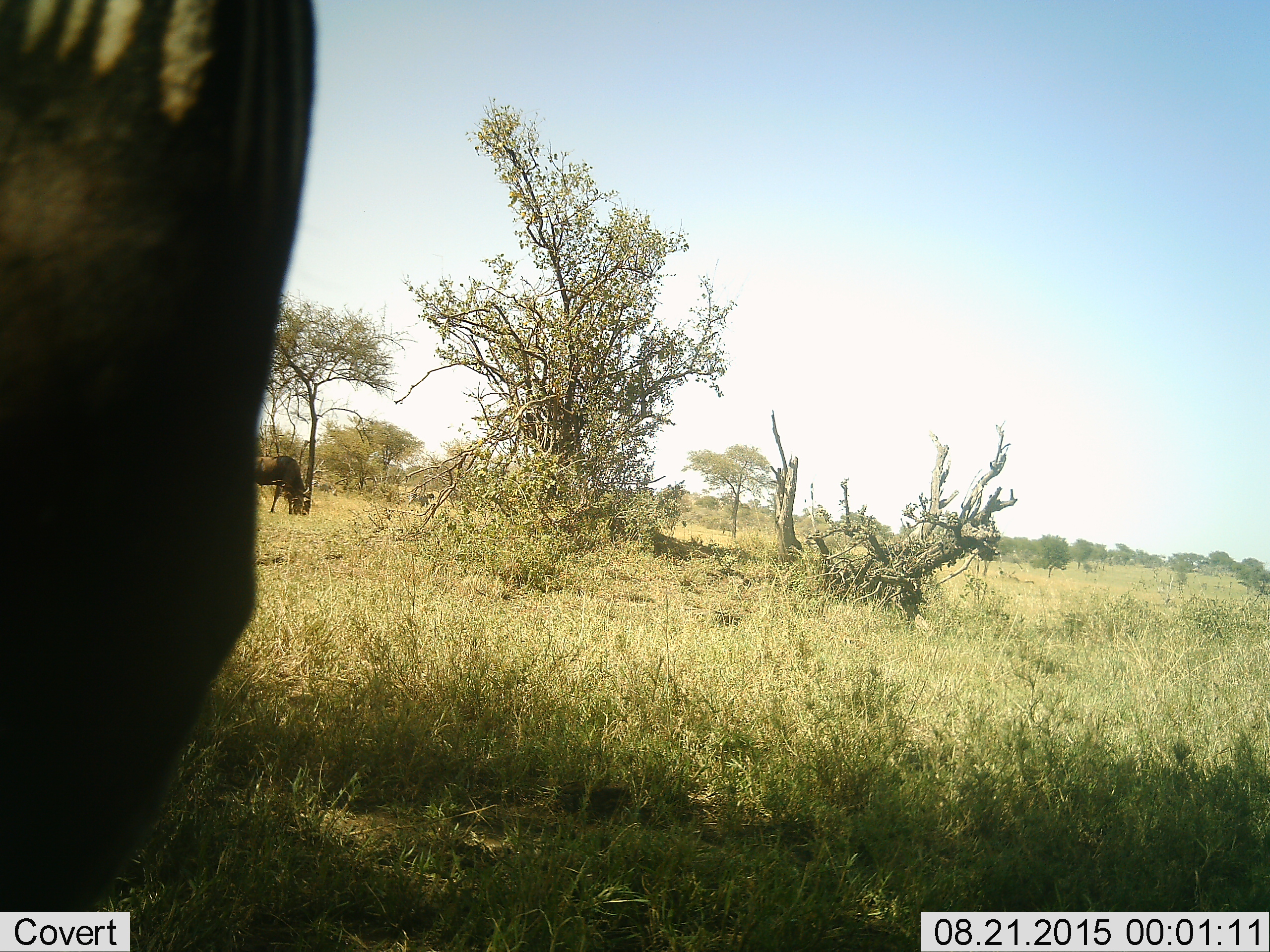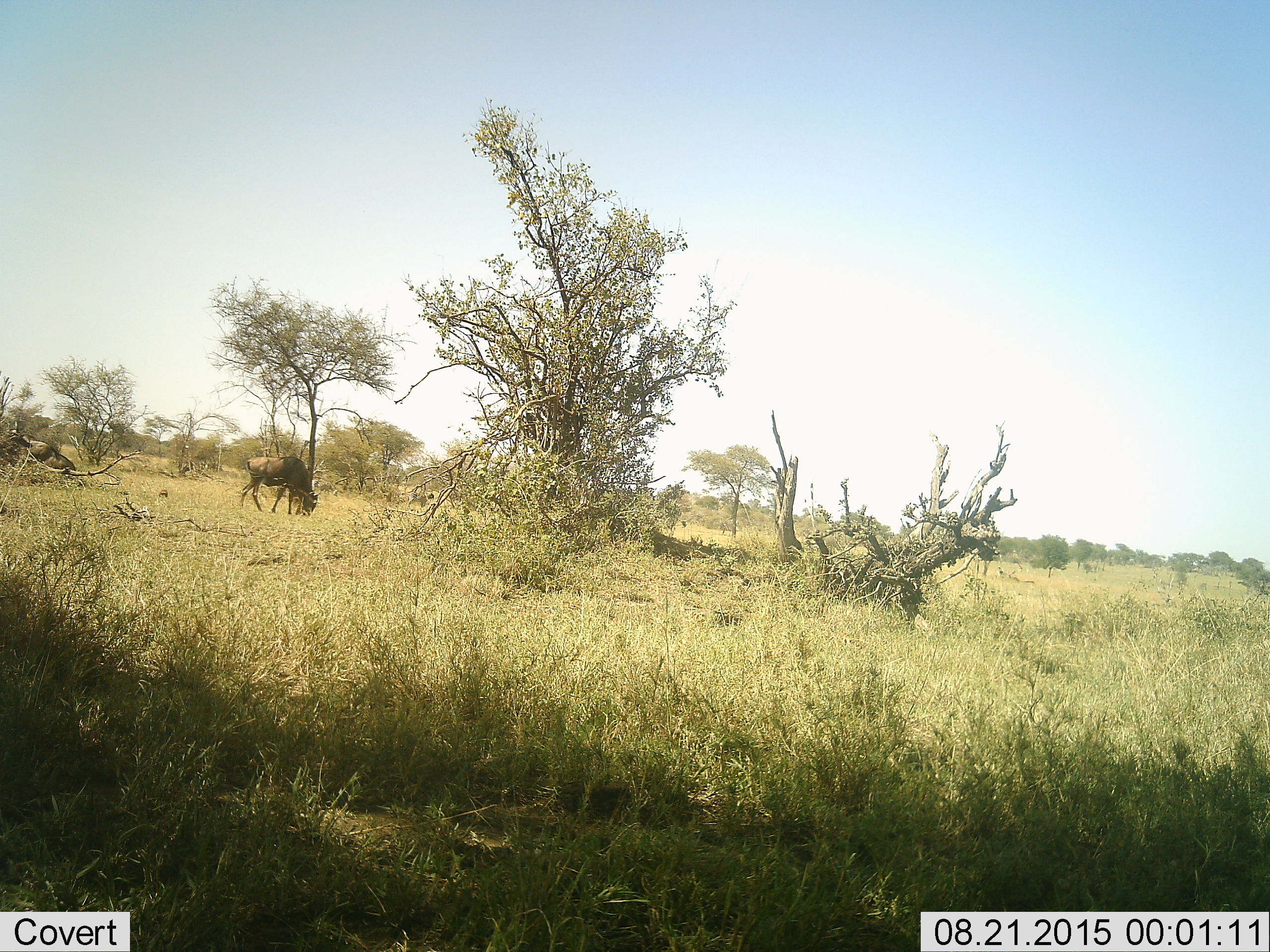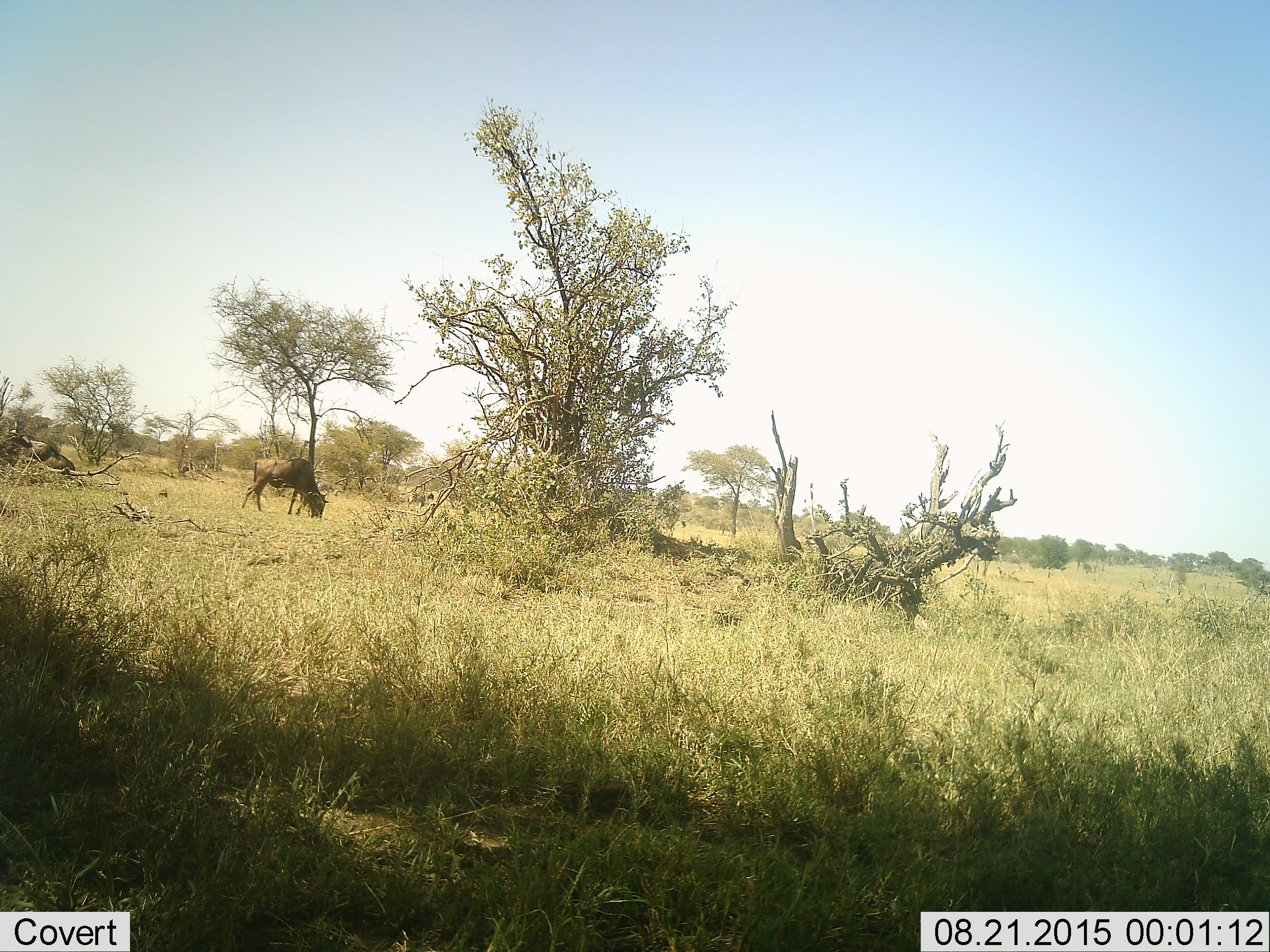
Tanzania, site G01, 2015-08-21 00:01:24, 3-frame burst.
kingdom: Animalia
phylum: Chordata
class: Mammalia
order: Artiodactyla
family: Bovidae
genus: Connochaetes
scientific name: Connochaetes taurinus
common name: blue wildebeest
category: wildebeest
Wildebeest (blue wildebeest) (Connochaetes taurinus), count 2. Behavior (volunteer vote fractions): standing 46%, resting 15%, moving 69%, interacting 0%. Young present (vote fraction): 0%. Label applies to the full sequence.